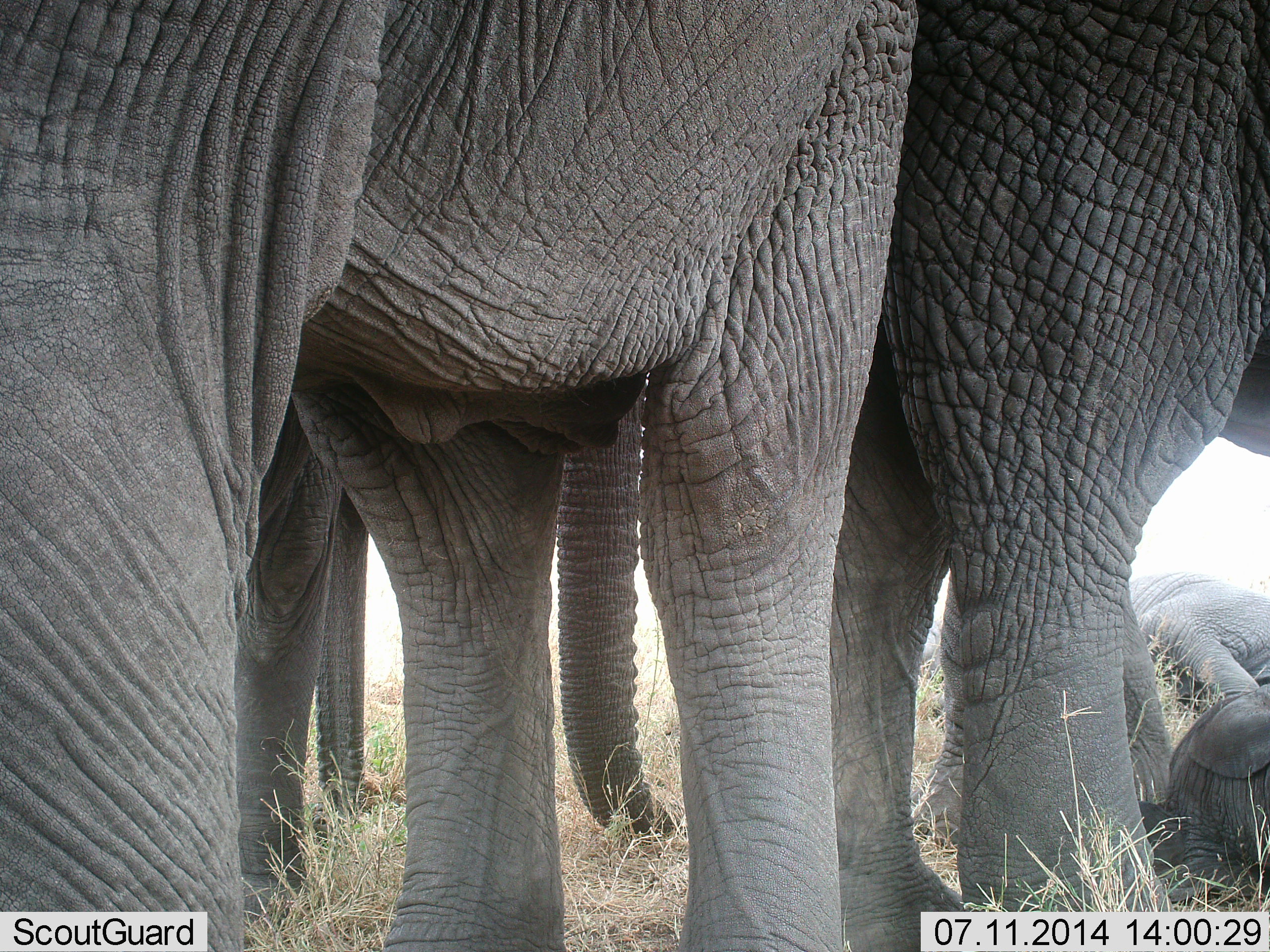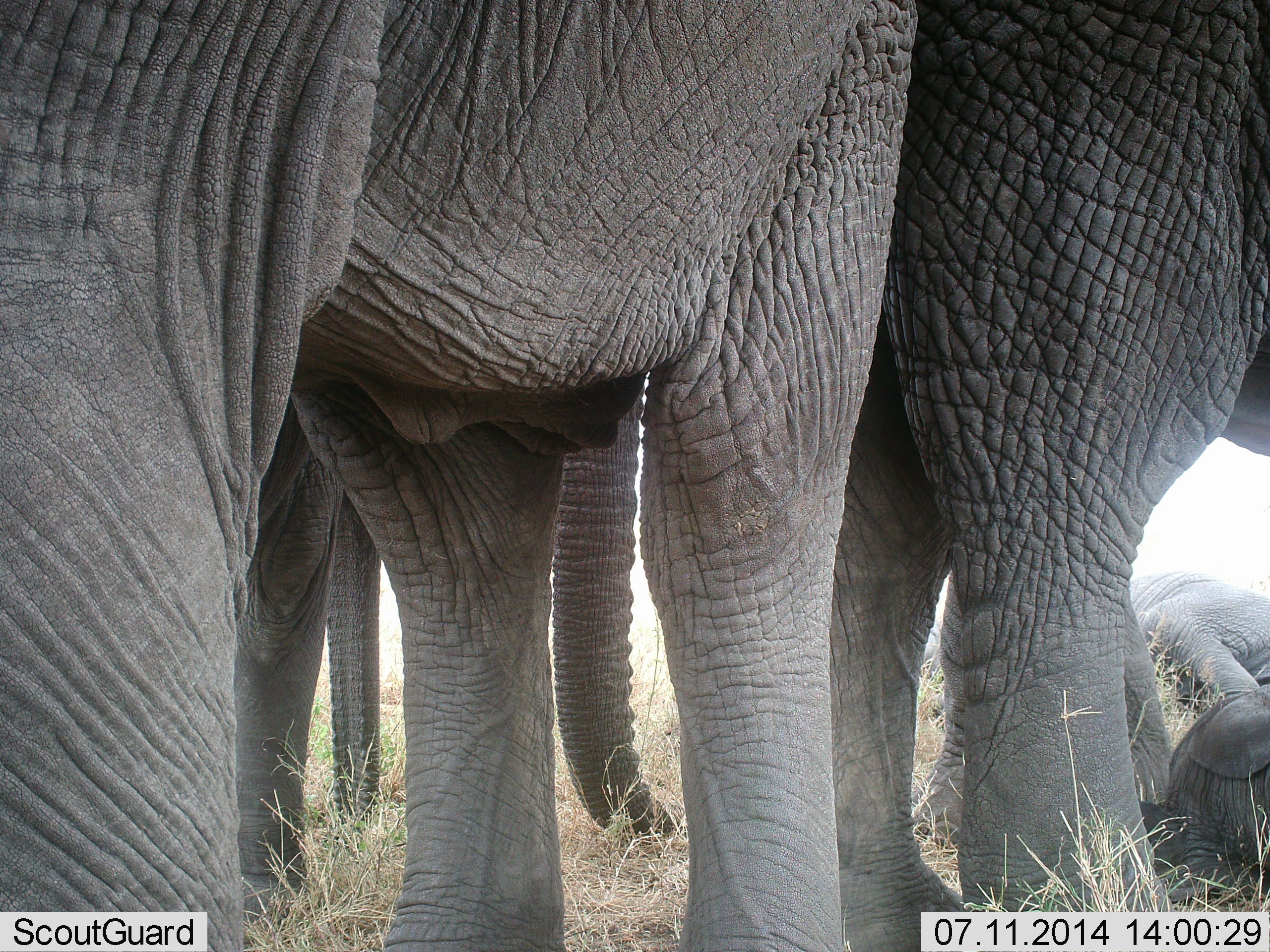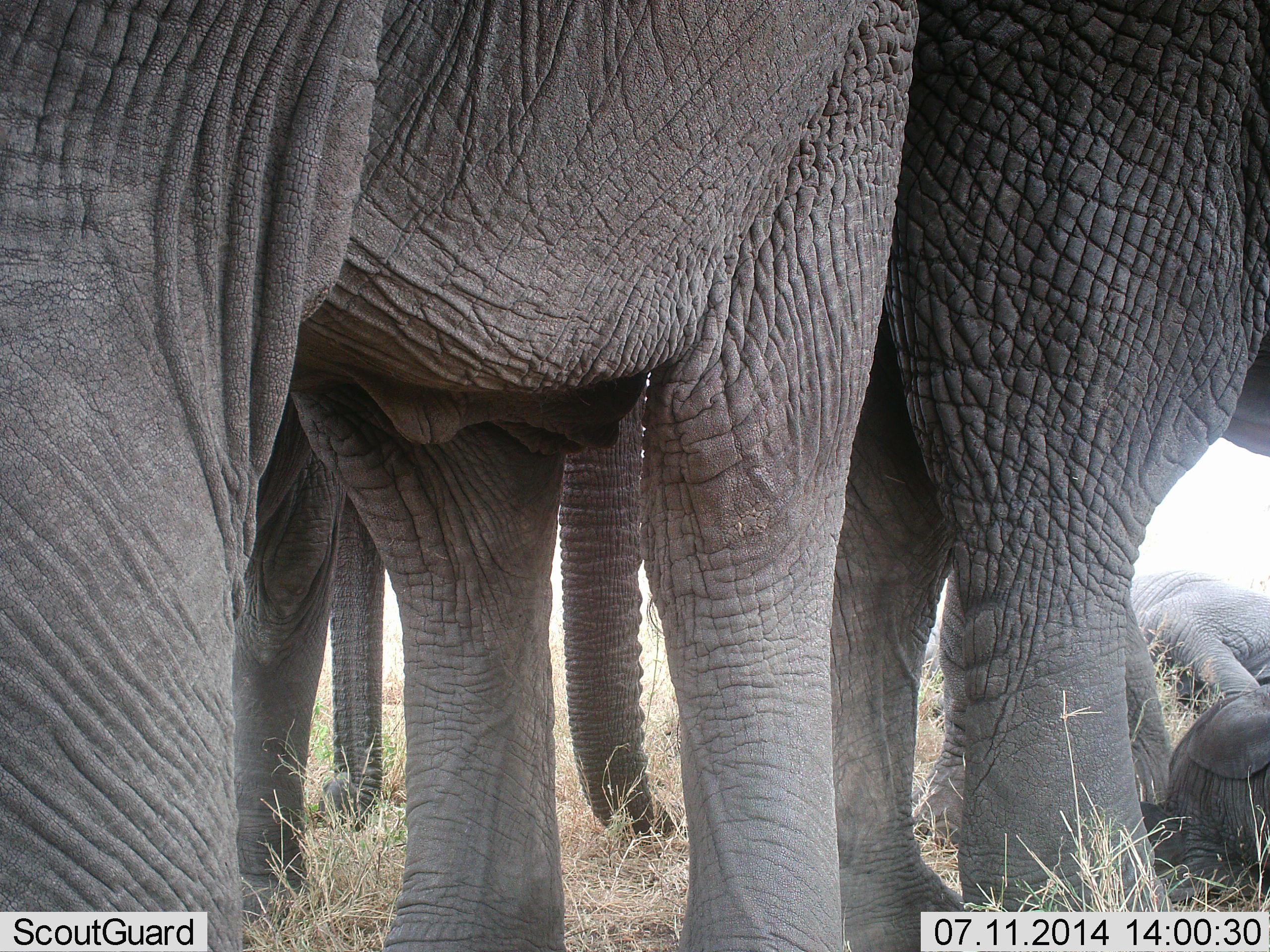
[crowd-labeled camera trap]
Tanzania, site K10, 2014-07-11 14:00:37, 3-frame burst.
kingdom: Animalia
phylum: Chordata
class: Mammalia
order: Proboscidea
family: Elephantidae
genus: Loxodonta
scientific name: Loxodonta africana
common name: african bush elephant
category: elephant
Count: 4.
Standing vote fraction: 90%.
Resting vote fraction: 90%.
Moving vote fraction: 0%.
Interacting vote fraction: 0%.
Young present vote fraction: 20%.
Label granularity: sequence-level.